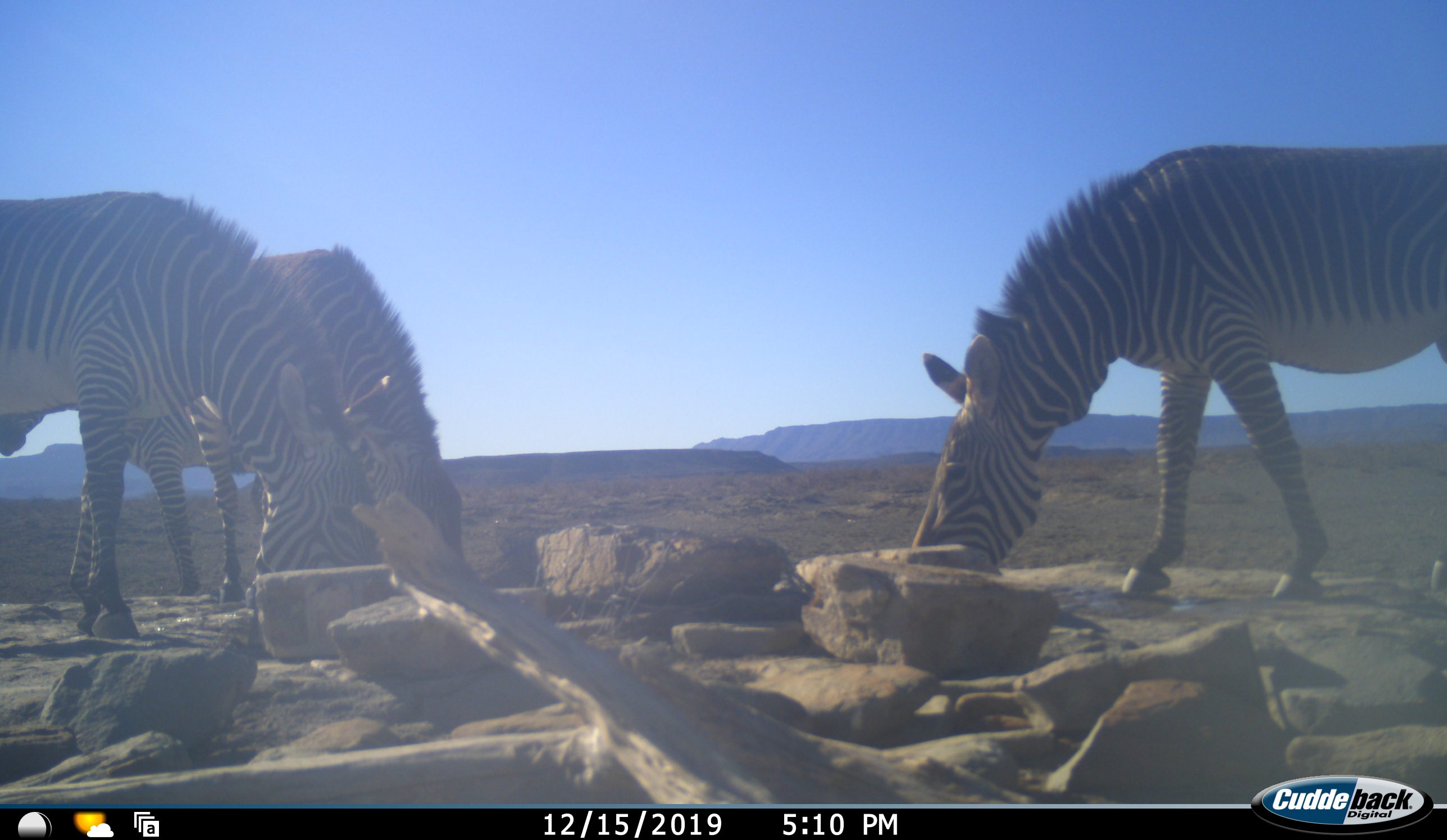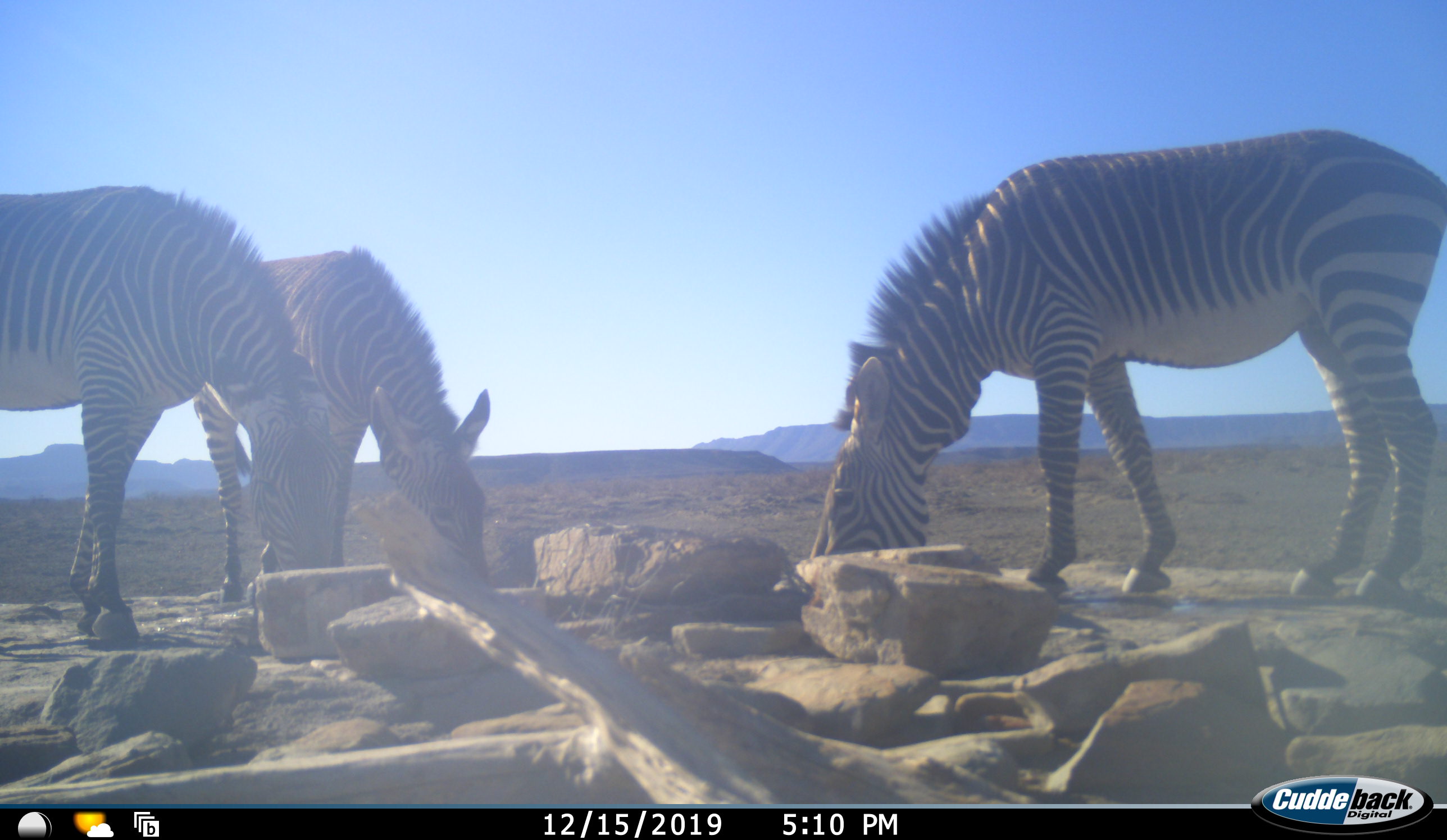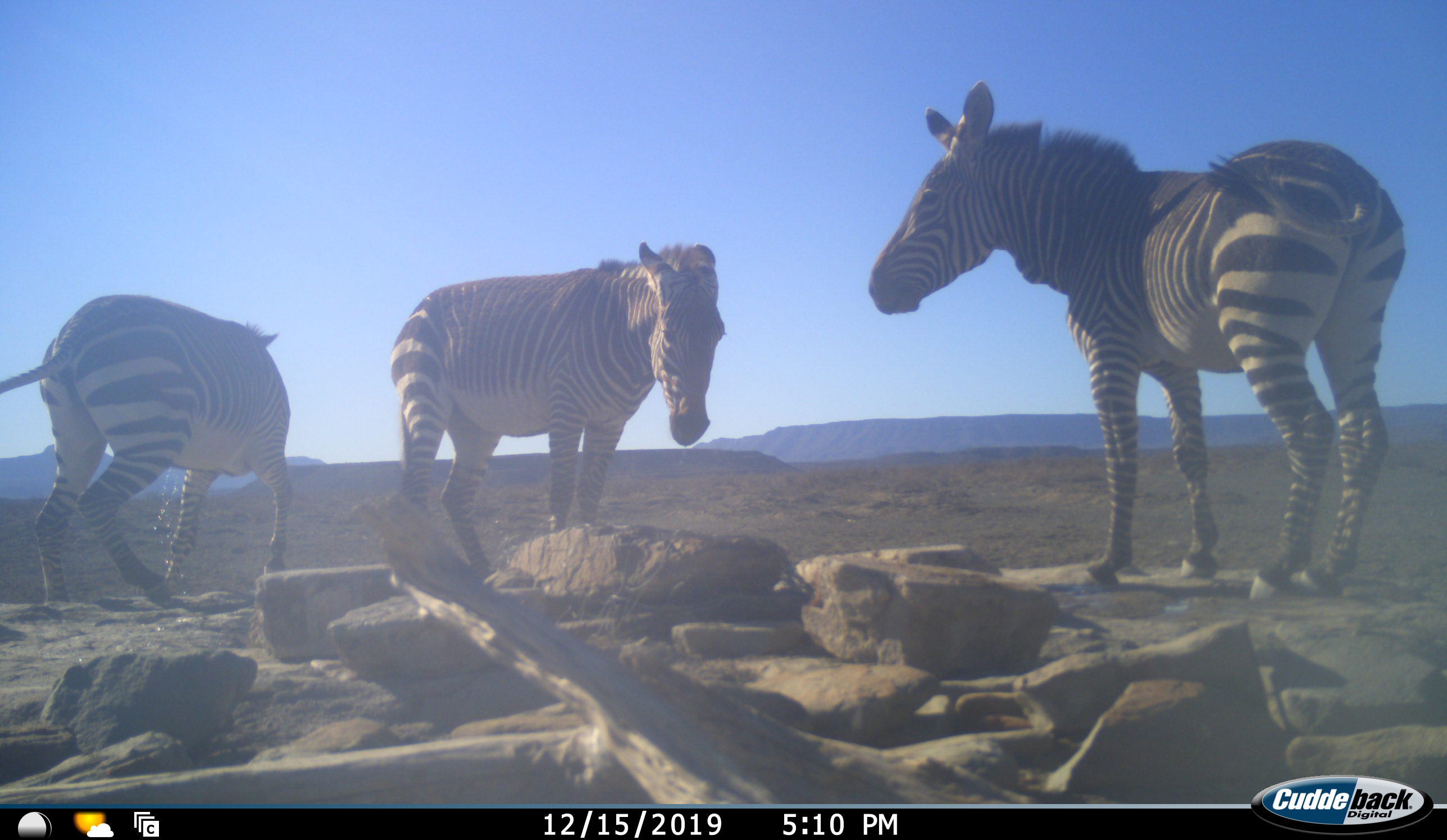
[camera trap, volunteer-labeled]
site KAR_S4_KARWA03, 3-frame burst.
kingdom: Animalia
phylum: Chordata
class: Mammalia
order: Perissodactyla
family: Equidae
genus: Equus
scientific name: Equus zebra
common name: mountain zebra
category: zebramountain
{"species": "zebramountain (mountain zebra) (Equus zebra)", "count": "3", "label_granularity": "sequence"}